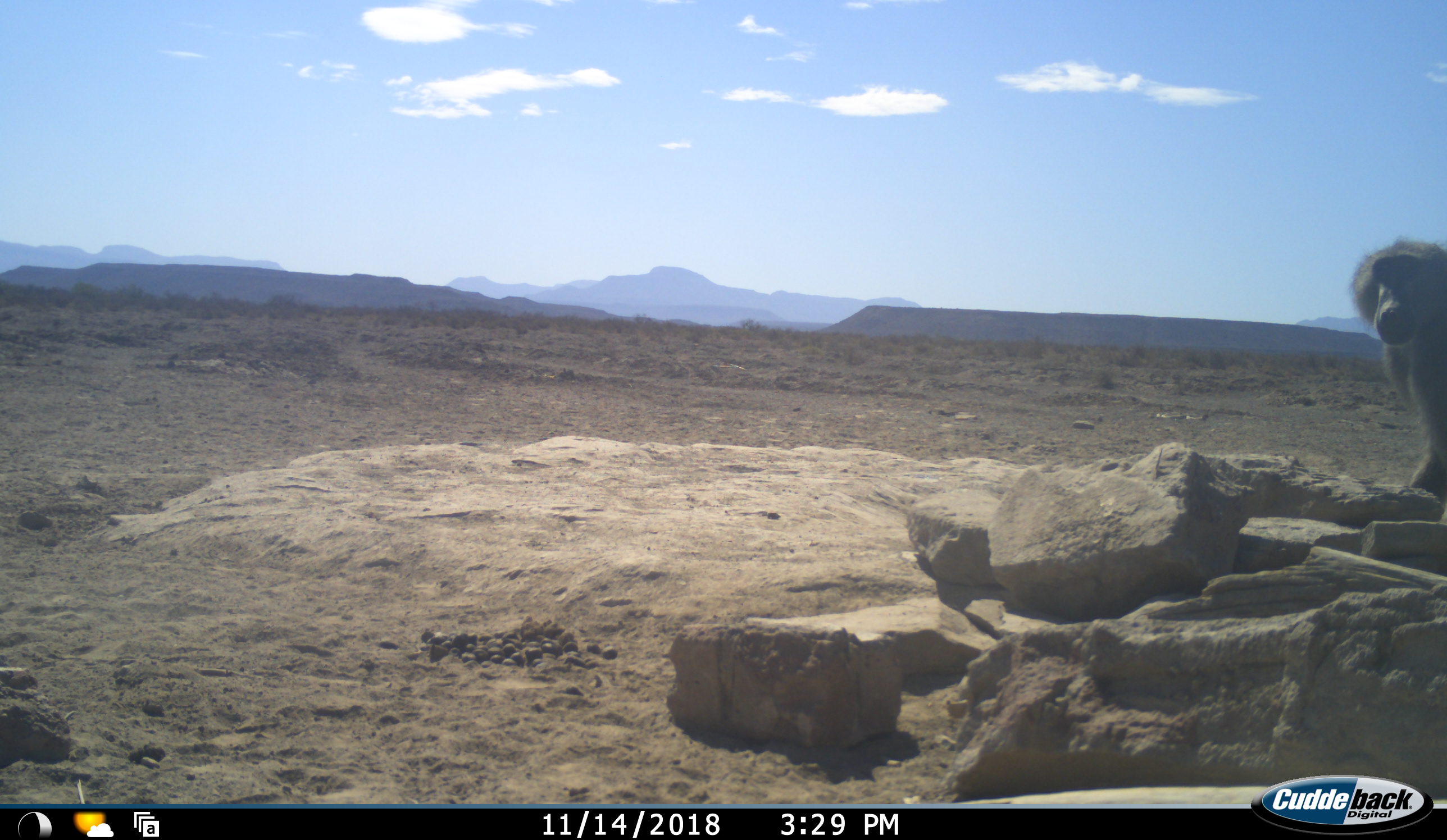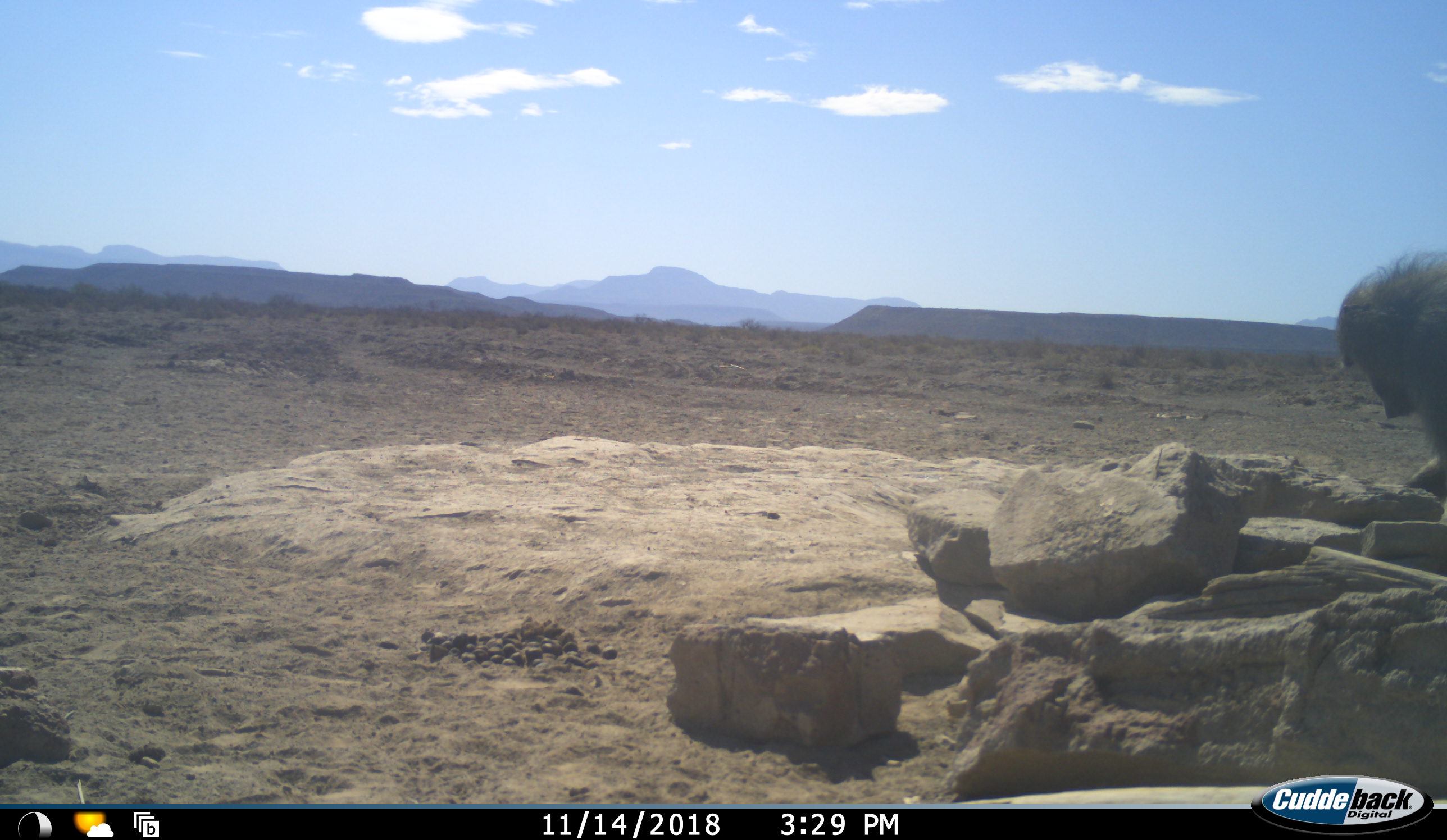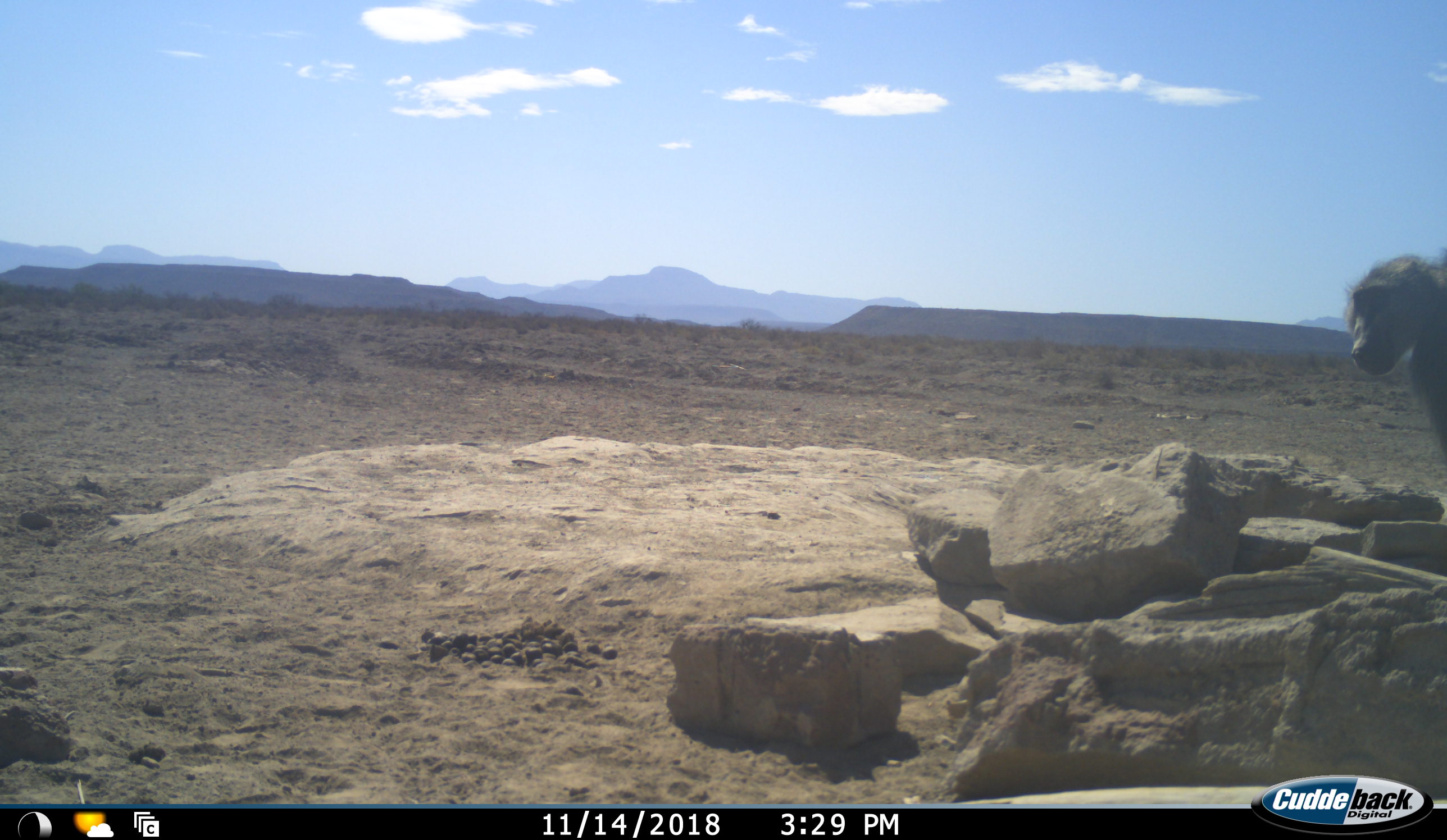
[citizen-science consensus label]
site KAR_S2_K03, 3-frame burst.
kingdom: Animalia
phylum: Chordata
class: Mammalia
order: Primates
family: Cercopithecidae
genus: Papio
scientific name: Papio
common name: baboon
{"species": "baboon (Papio)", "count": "1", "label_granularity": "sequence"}